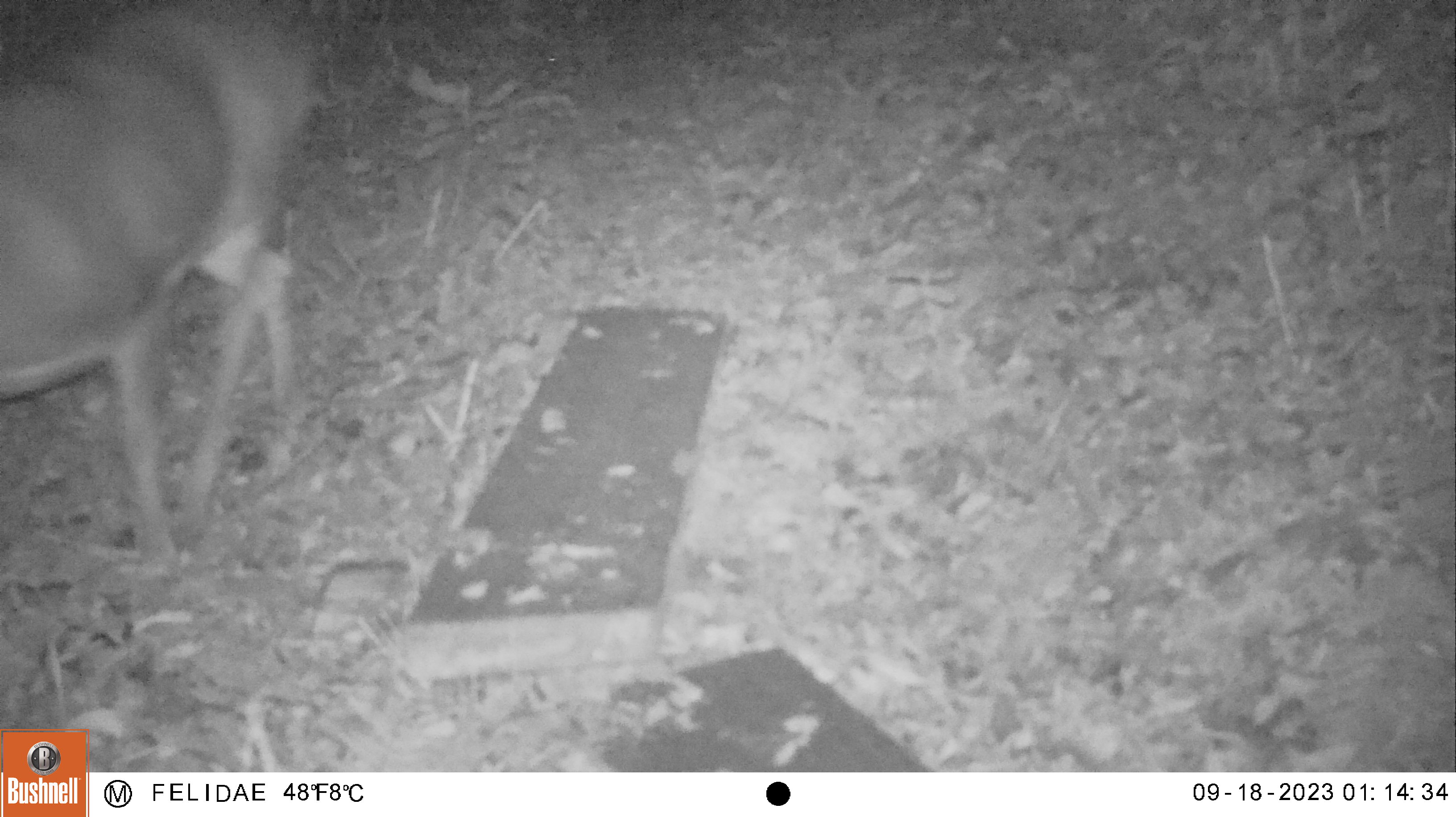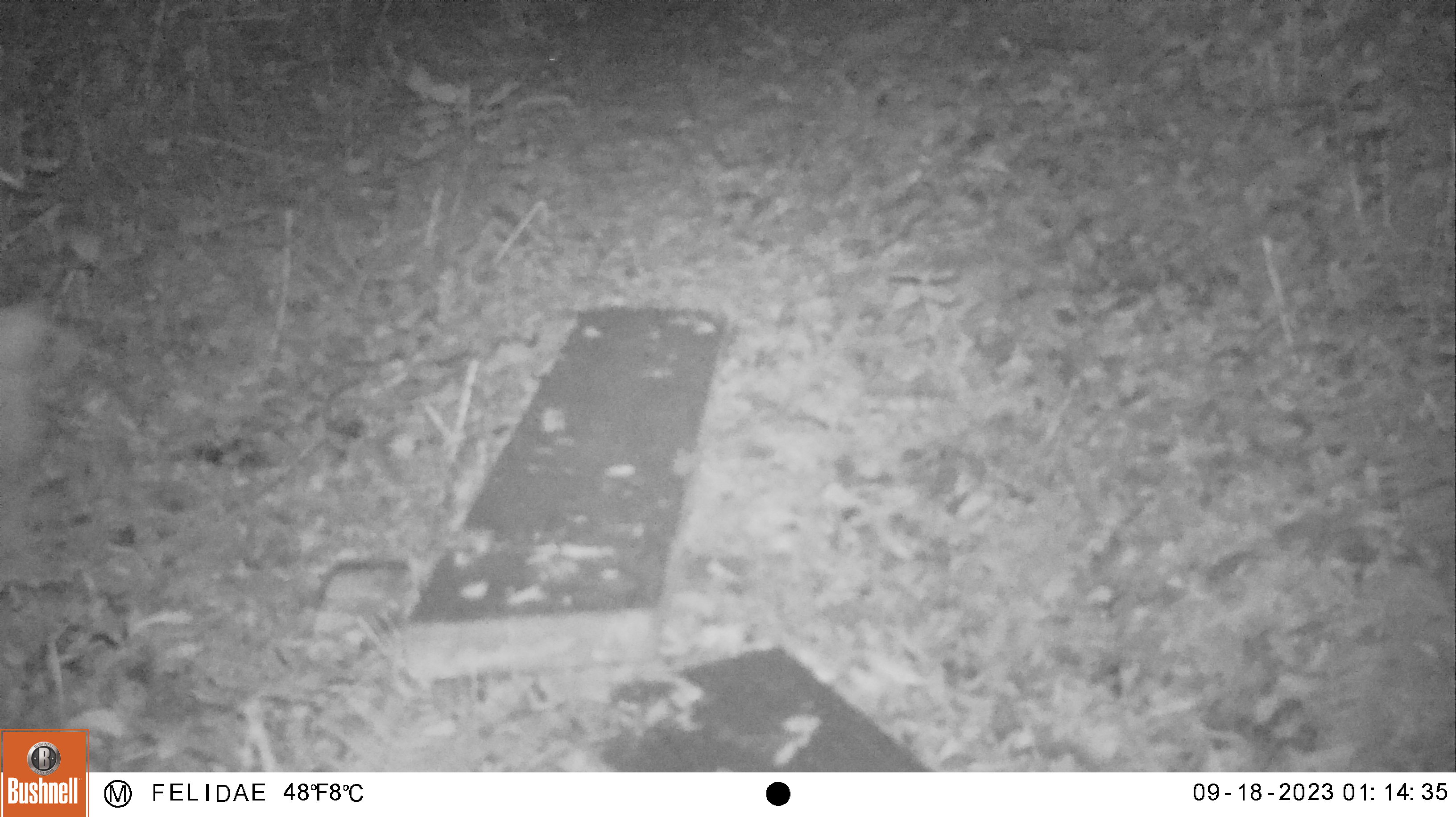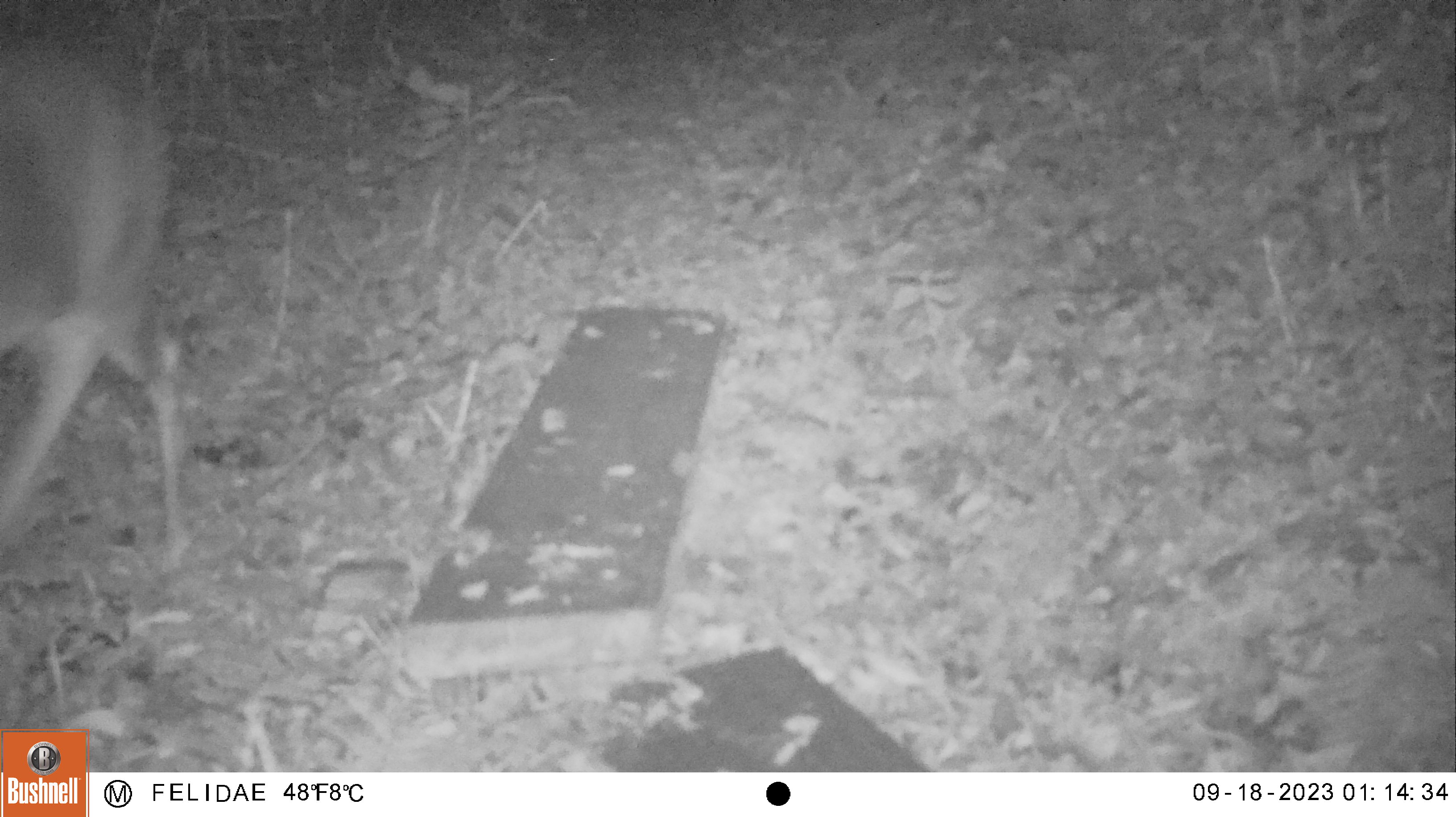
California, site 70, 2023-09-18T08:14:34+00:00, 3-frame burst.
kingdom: Animalia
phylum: Chordata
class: Mammalia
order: Artiodactyla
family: Cervidae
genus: Odocoileus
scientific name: Odocoileus hemionus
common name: mule deer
Mule deer (Odocoileus hemionus).